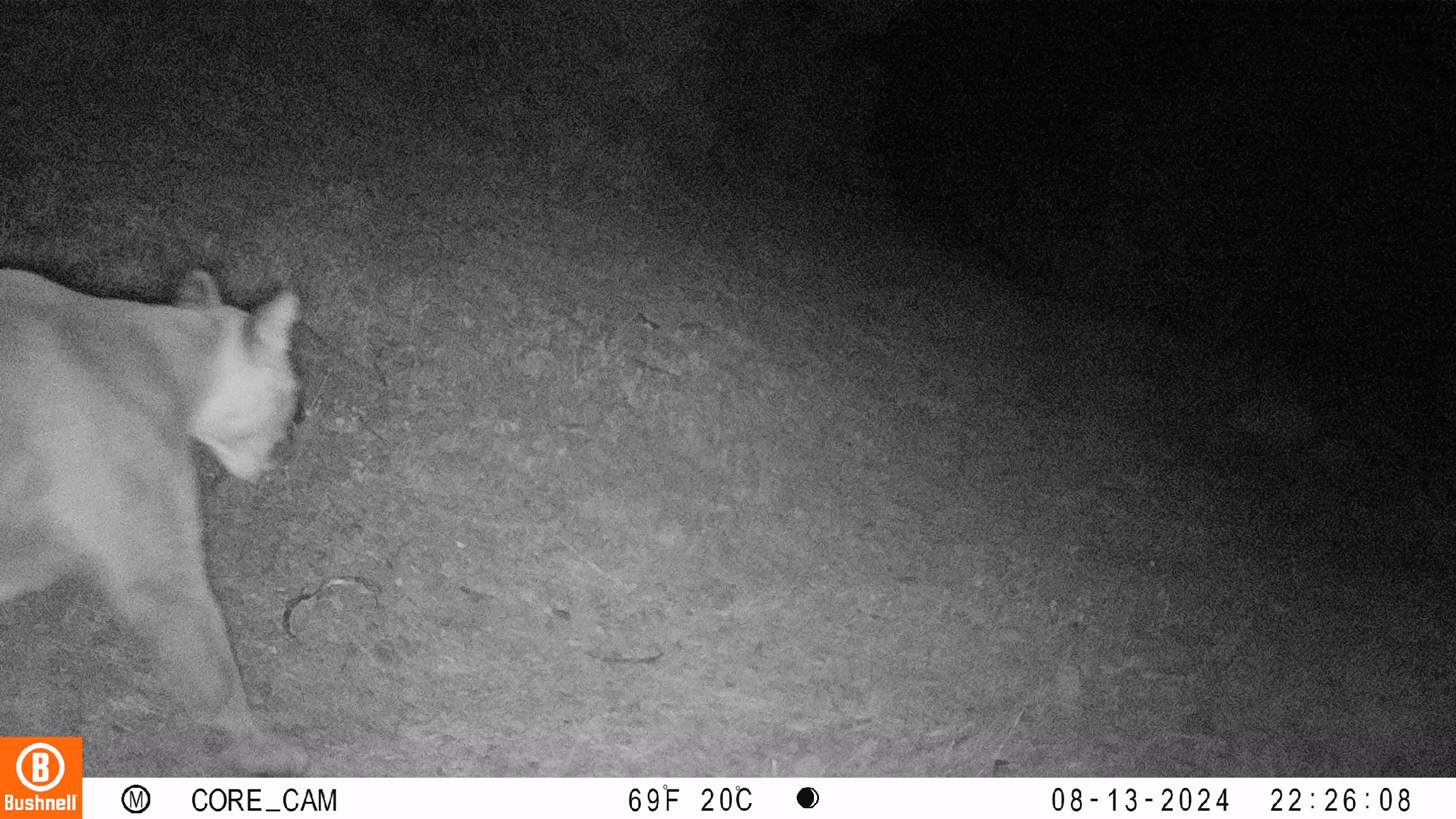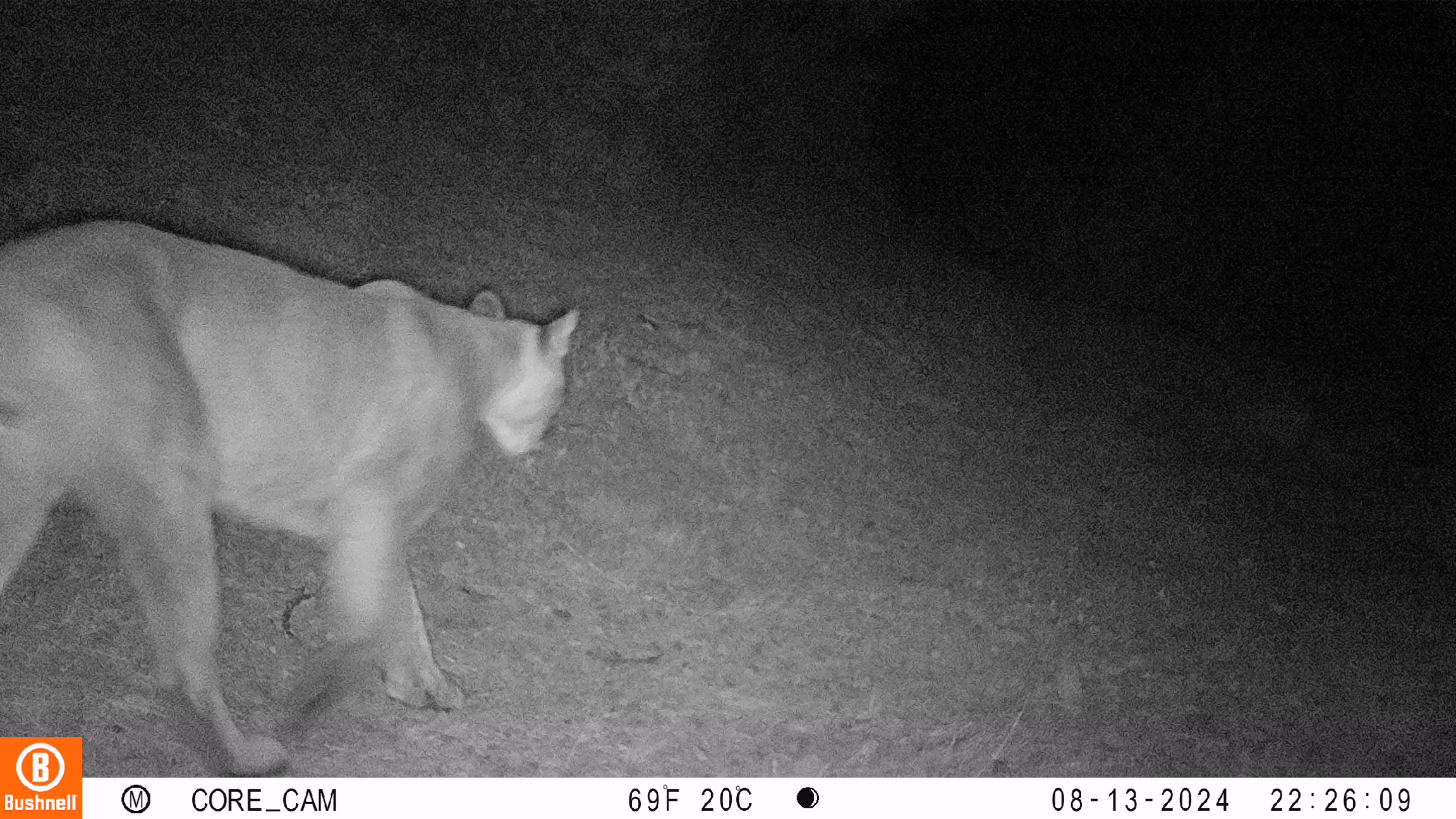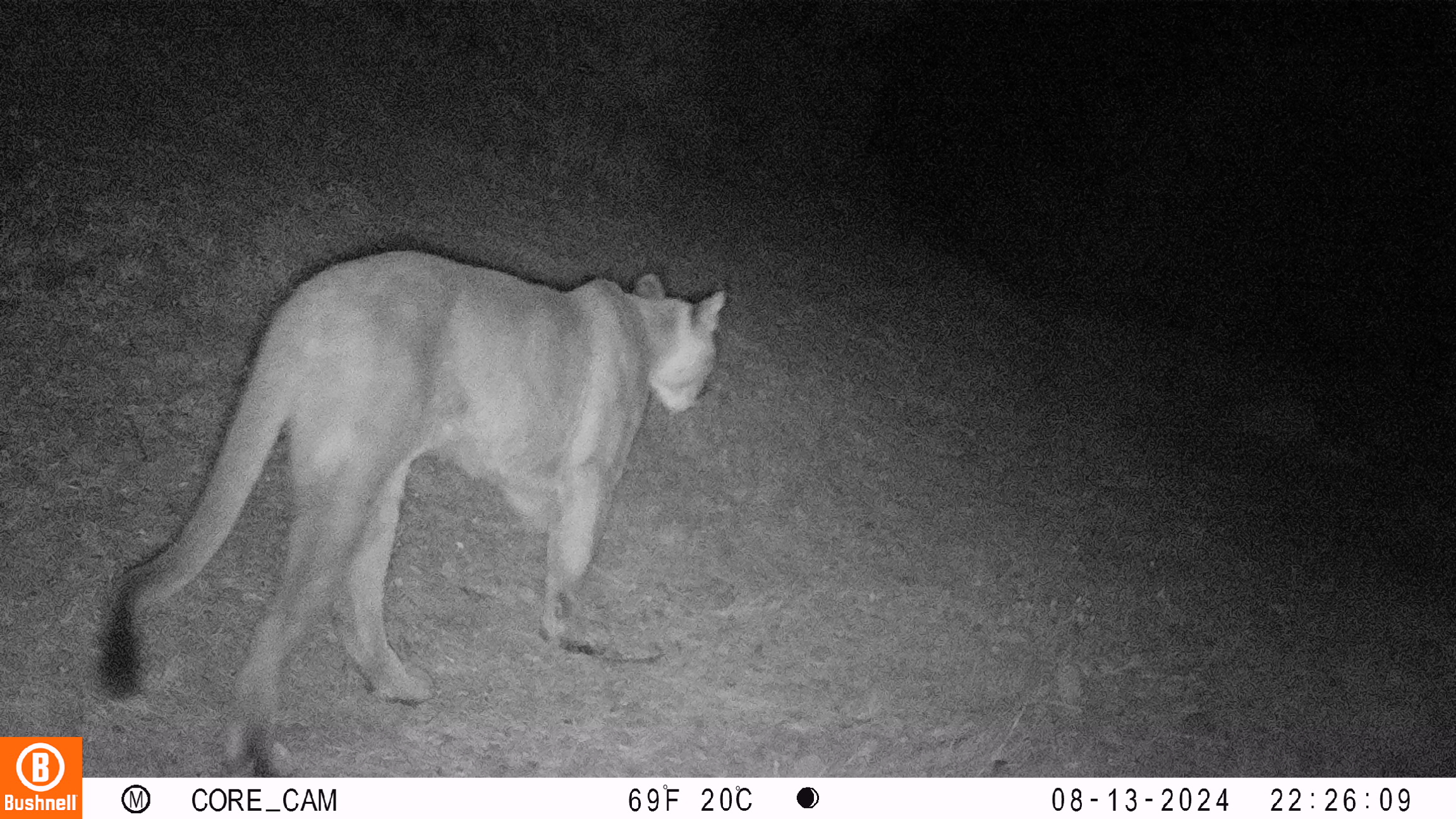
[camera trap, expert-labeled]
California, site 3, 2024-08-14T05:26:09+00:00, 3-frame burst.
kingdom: Animalia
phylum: Chordata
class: Mammalia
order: Carnivora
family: Felidae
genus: Puma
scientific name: Puma concolor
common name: puma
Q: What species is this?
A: Puma (Puma concolor).